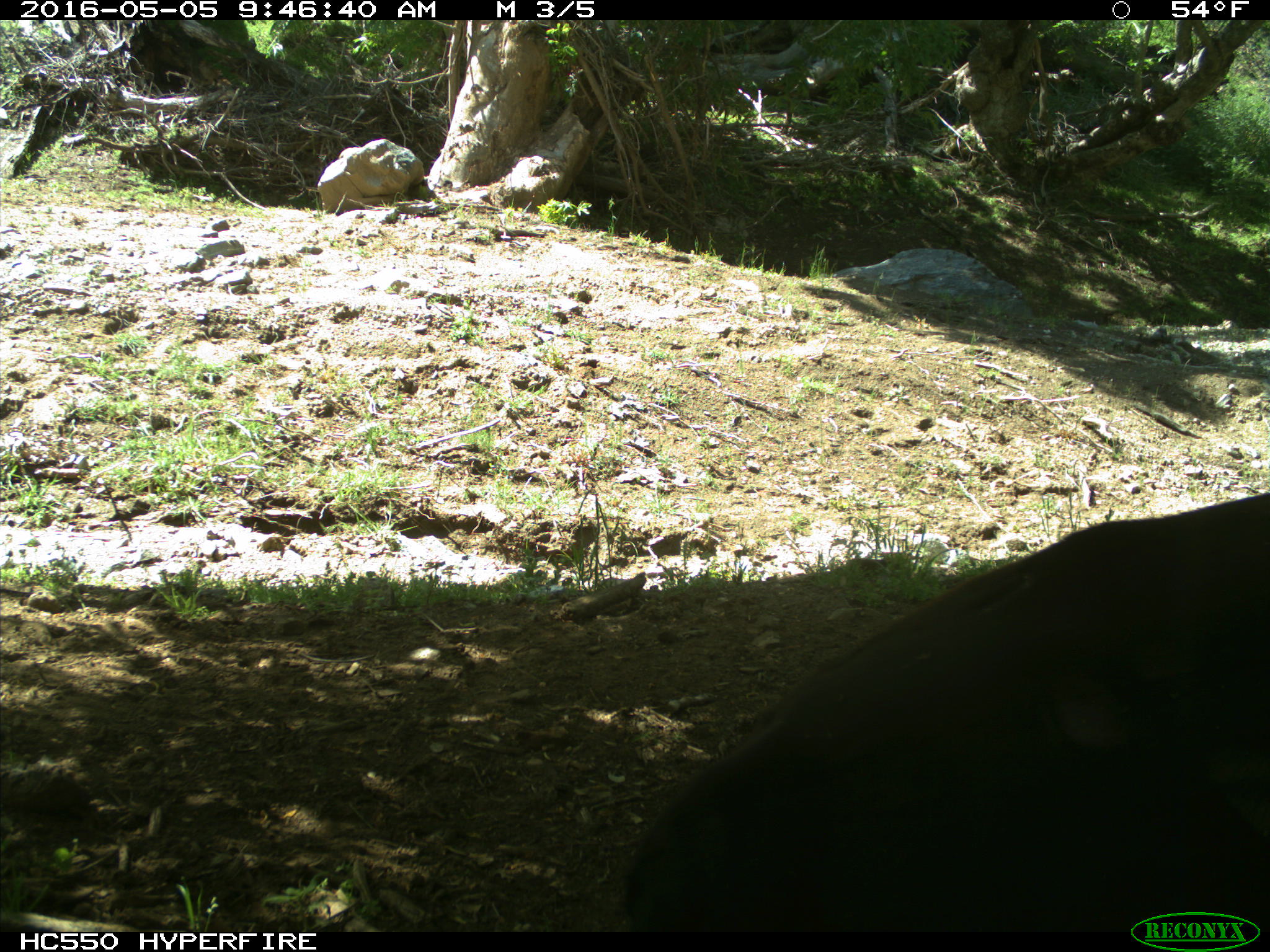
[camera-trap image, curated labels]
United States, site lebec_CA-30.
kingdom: Animalia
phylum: Chordata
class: Mammalia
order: Artiodactyla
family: Bovidae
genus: Bos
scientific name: Bos taurus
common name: domestic cow